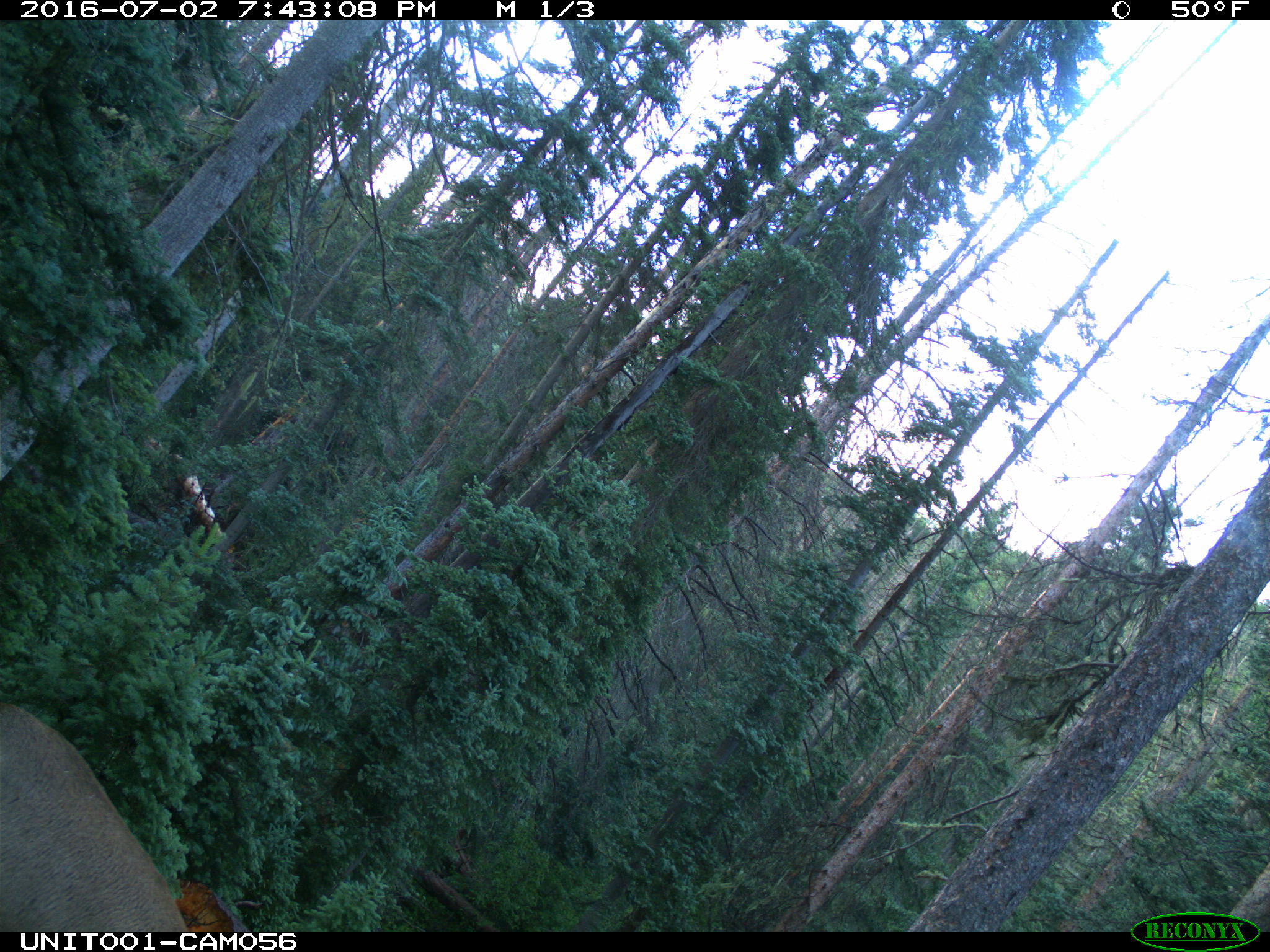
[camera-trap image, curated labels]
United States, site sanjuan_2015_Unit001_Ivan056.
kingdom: Animalia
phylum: Chordata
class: Mammalia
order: Artiodactyla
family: Cervidae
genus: Cervus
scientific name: Cervus elaphus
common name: red deer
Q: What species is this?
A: Cervus elaphus (red deer).